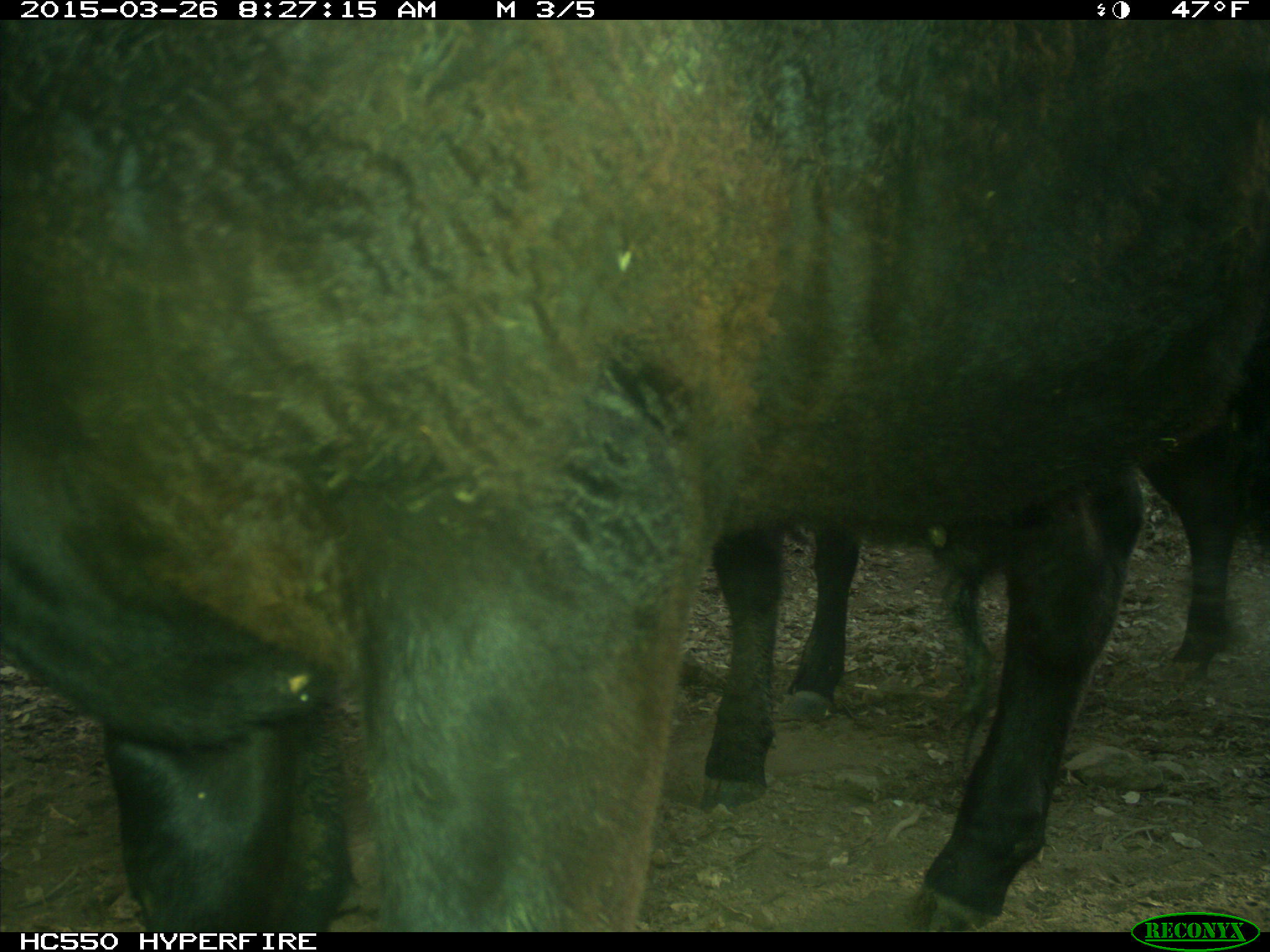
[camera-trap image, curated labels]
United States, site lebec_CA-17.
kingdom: Animalia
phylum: Chordata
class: Mammalia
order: Artiodactyla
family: Bovidae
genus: Bos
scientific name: Bos taurus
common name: domestic cow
Bos taurus (domestic cow).